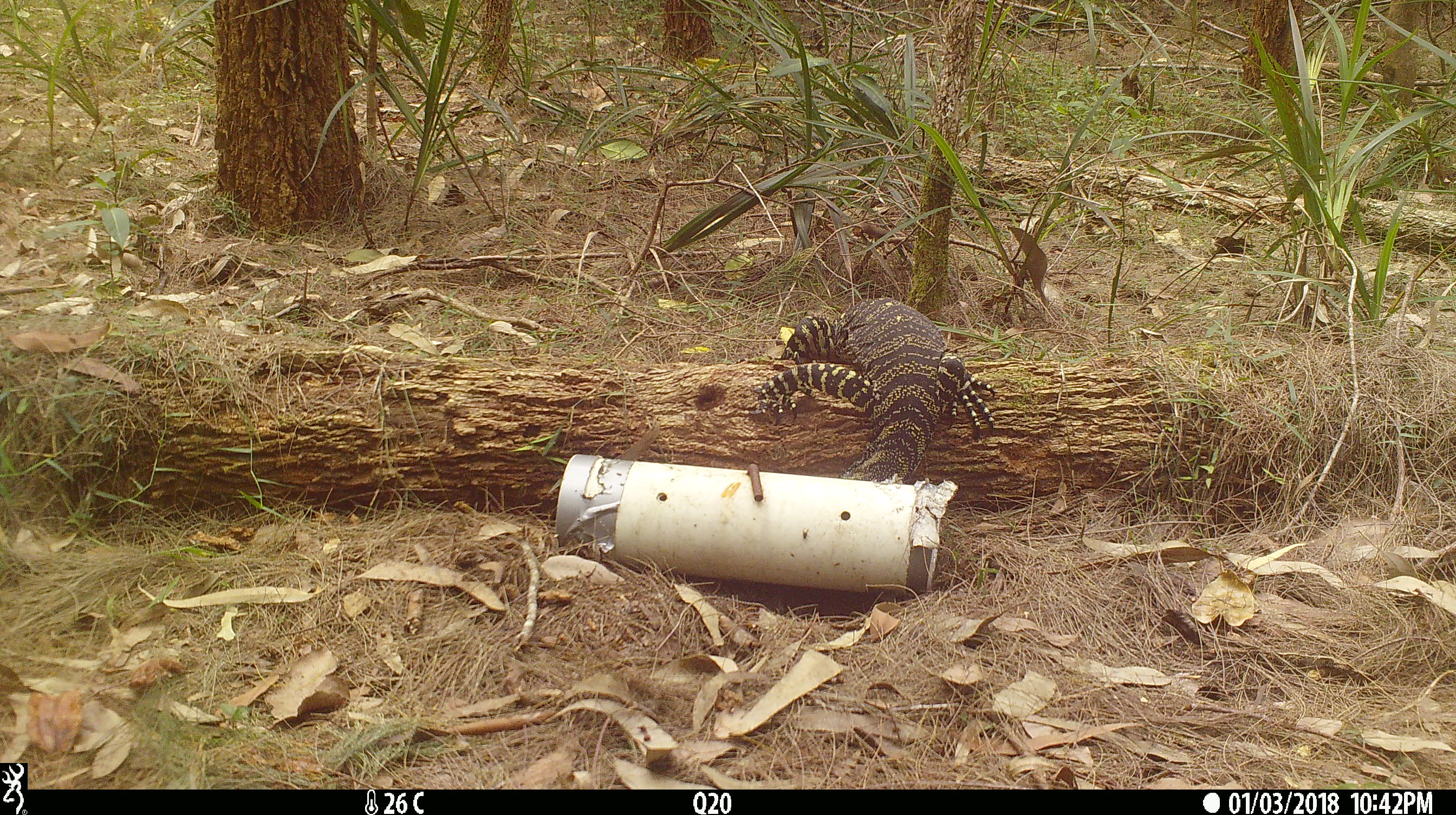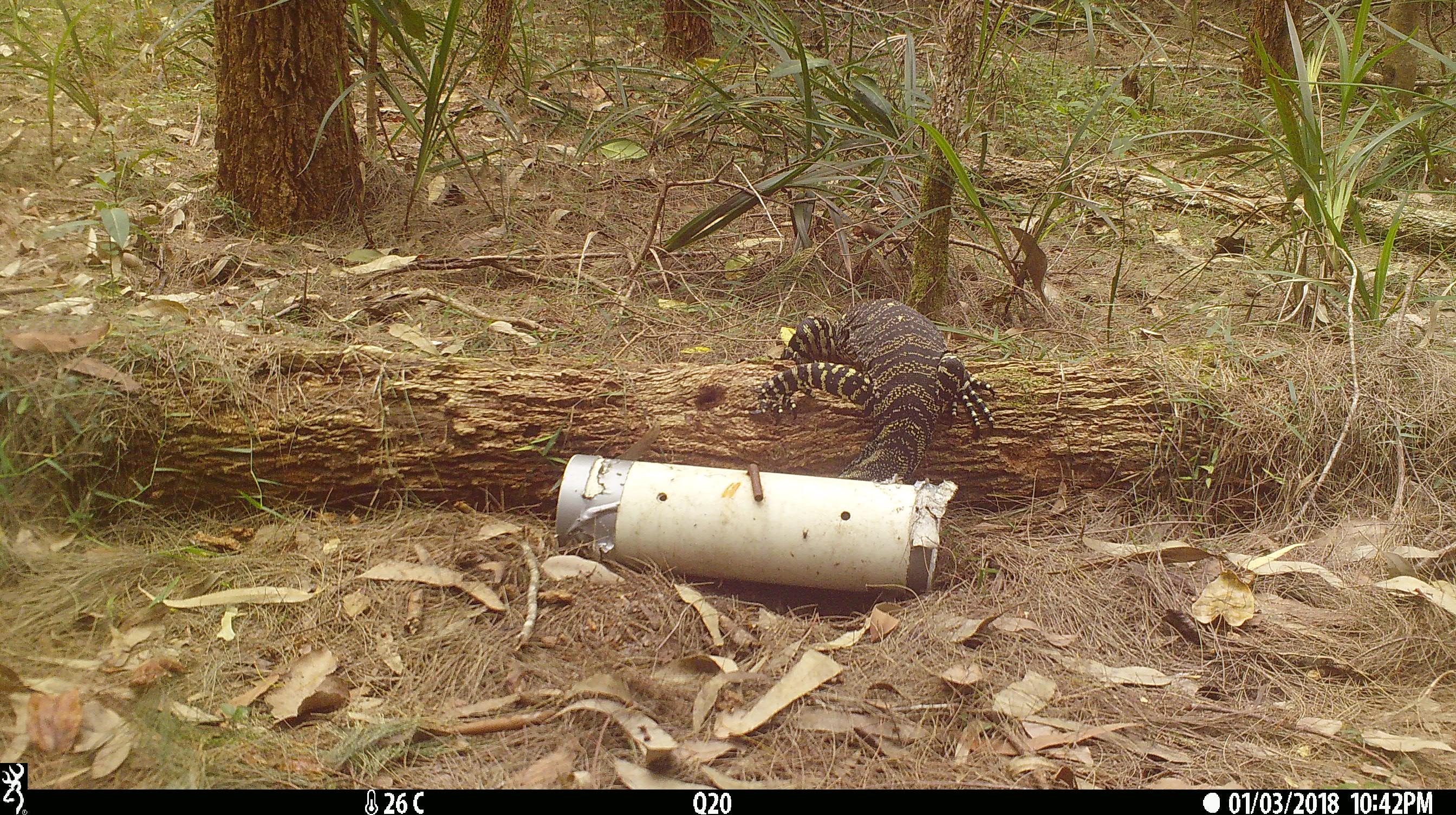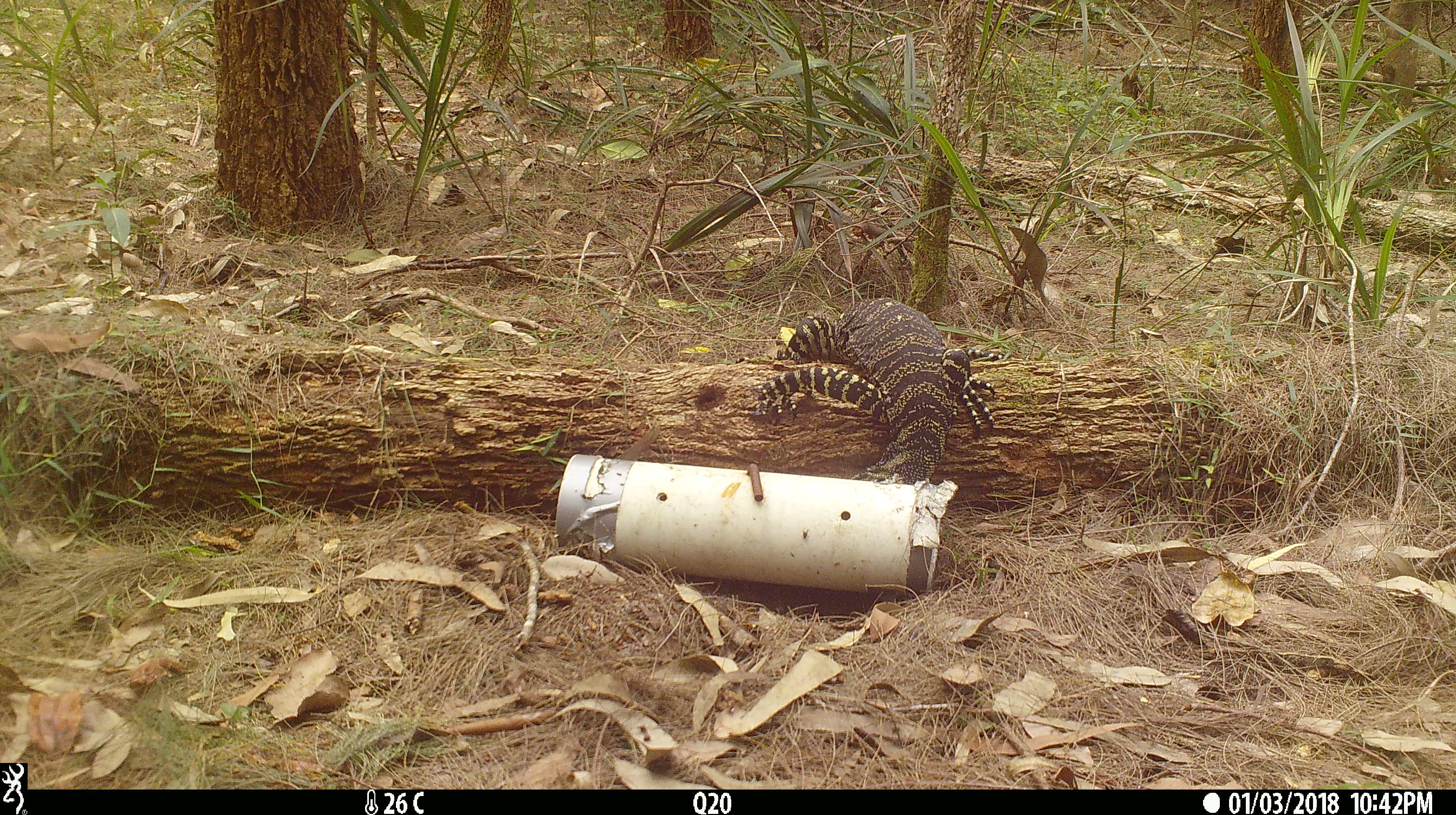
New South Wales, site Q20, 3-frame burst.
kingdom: Animalia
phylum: Chordata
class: Reptilia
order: Squamata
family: Varanidae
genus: Varanus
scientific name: Varanus varius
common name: lace monitor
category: goanna